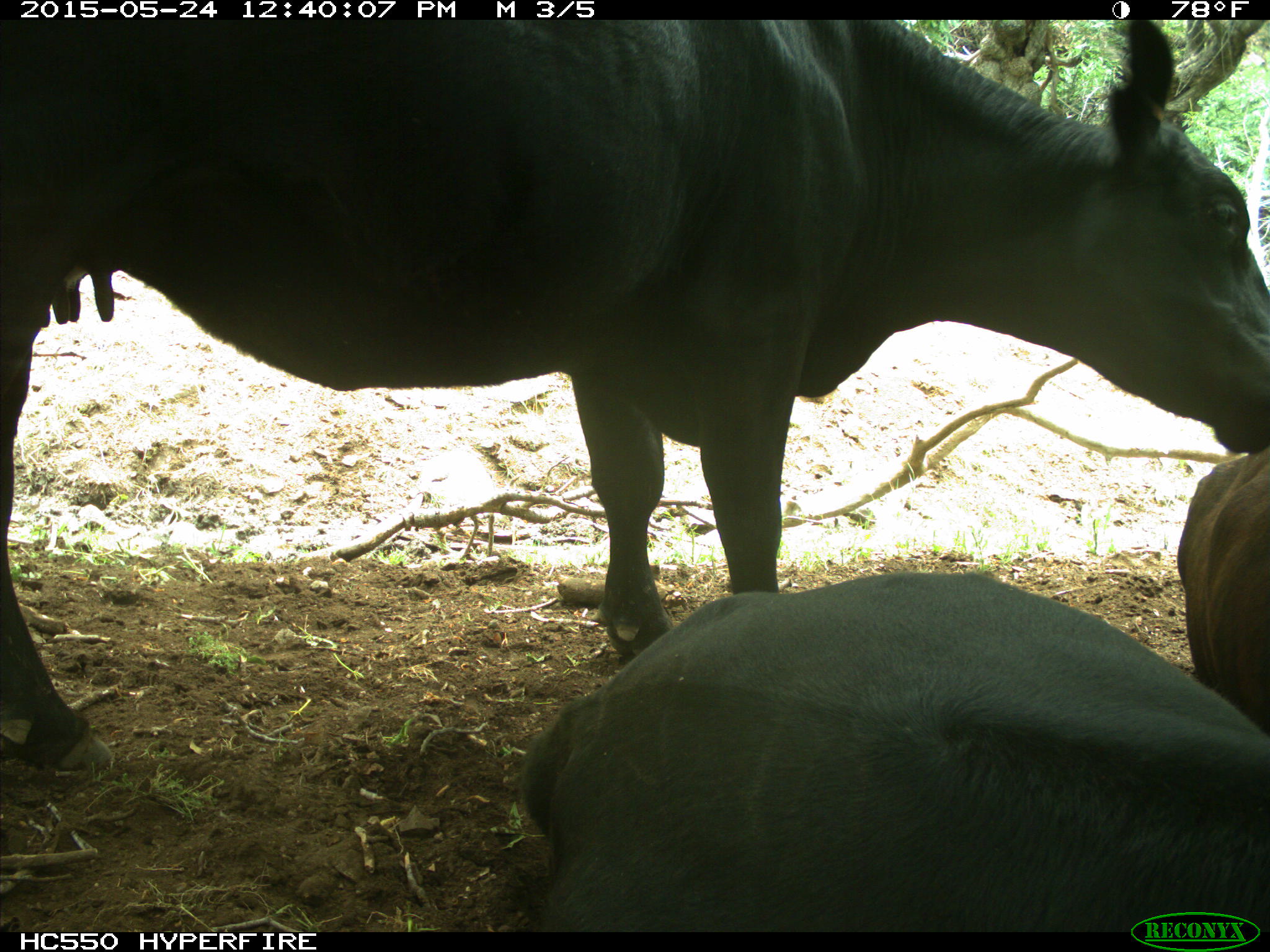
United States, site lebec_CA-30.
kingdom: Animalia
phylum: Chordata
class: Mammalia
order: Artiodactyla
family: Bovidae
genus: Bos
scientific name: Bos taurus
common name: domestic cow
Bos taurus (domestic cow).